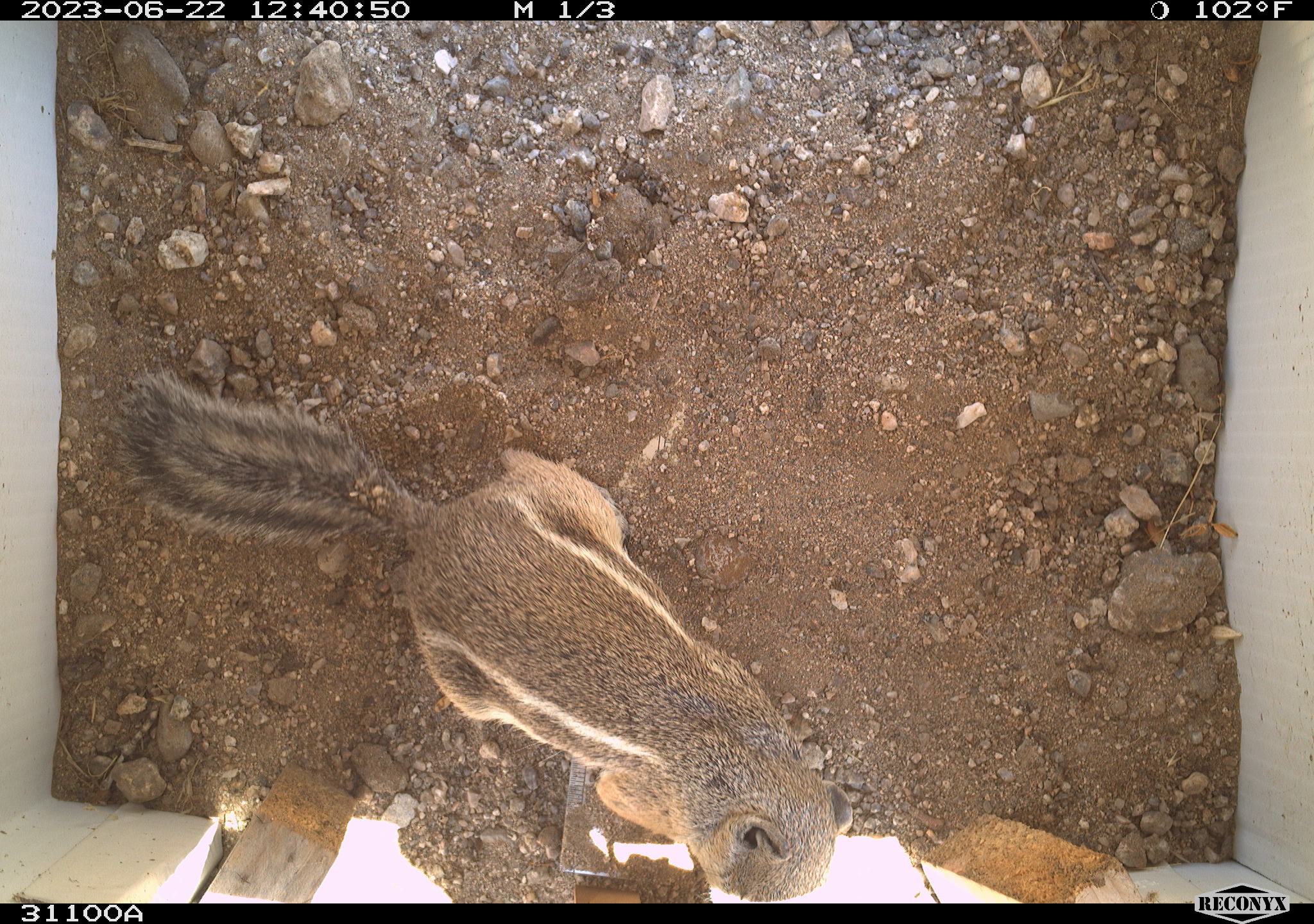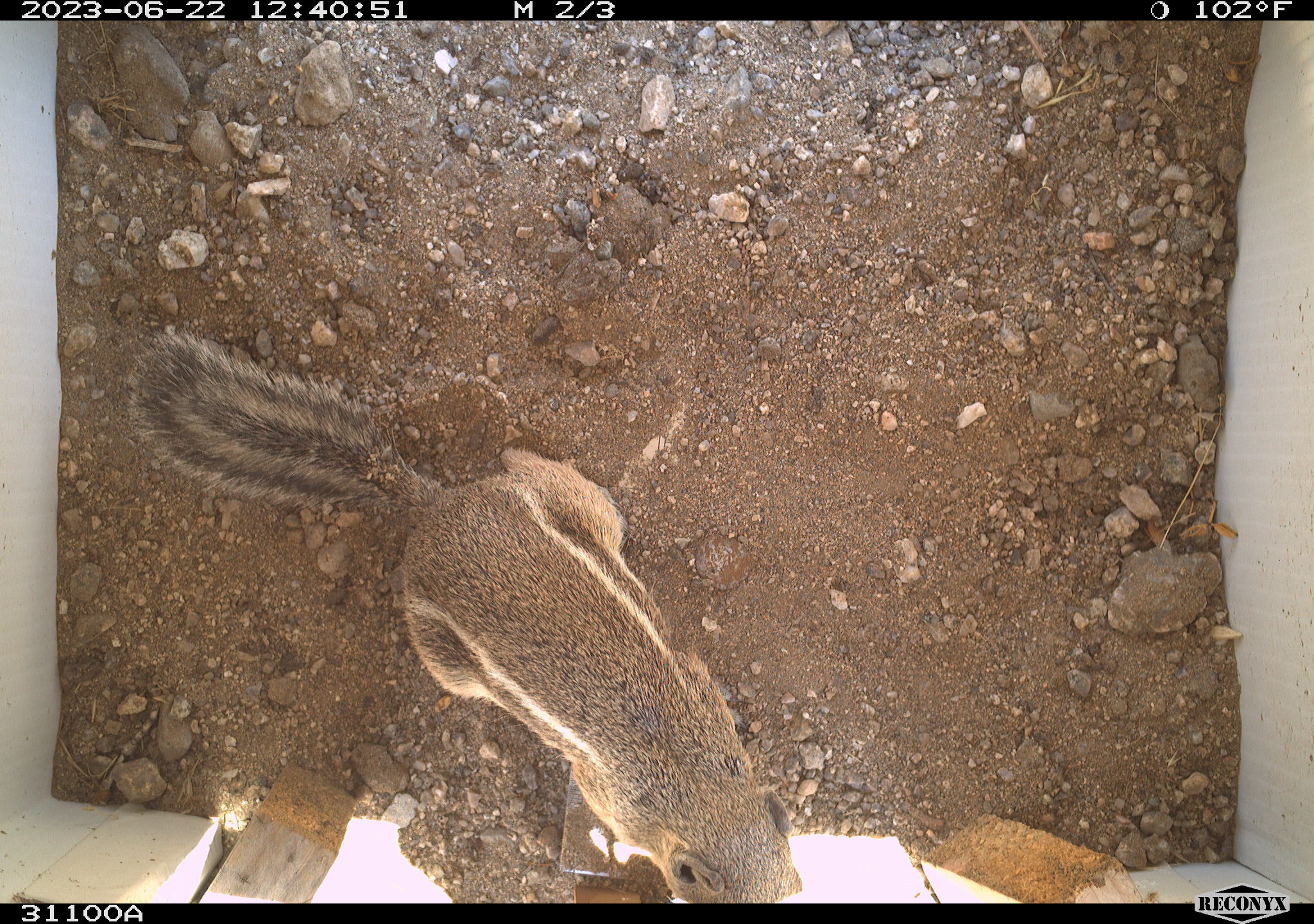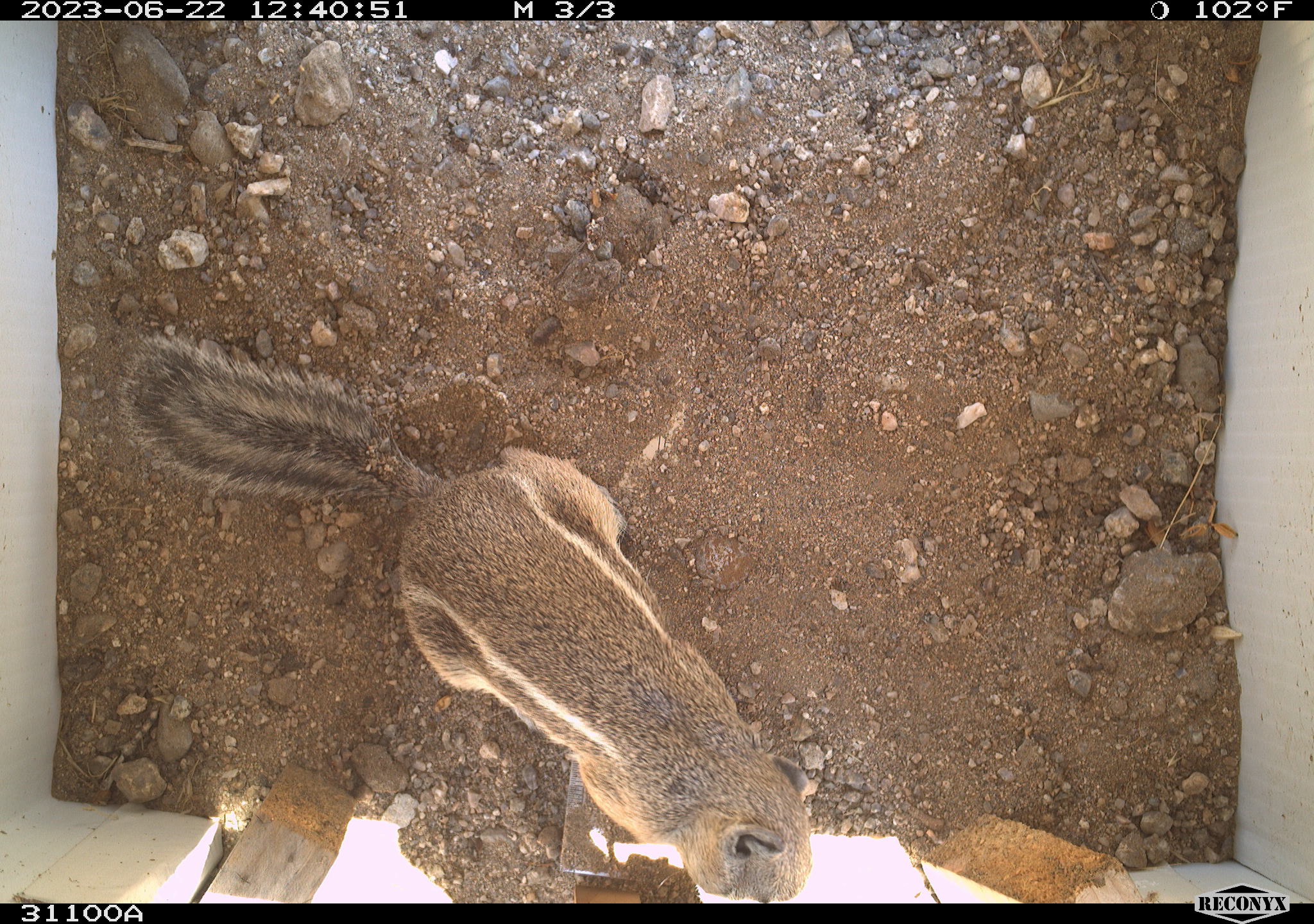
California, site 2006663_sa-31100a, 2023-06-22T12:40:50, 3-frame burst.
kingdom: Animalia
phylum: Chordata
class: Mammalia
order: Rodentia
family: Sciuridae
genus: Ammospermophilus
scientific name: Ammospermophilus leucurus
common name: white-tailed antelope squirrel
White-tailed antelope squirrel (Ammospermophilus leucurus).